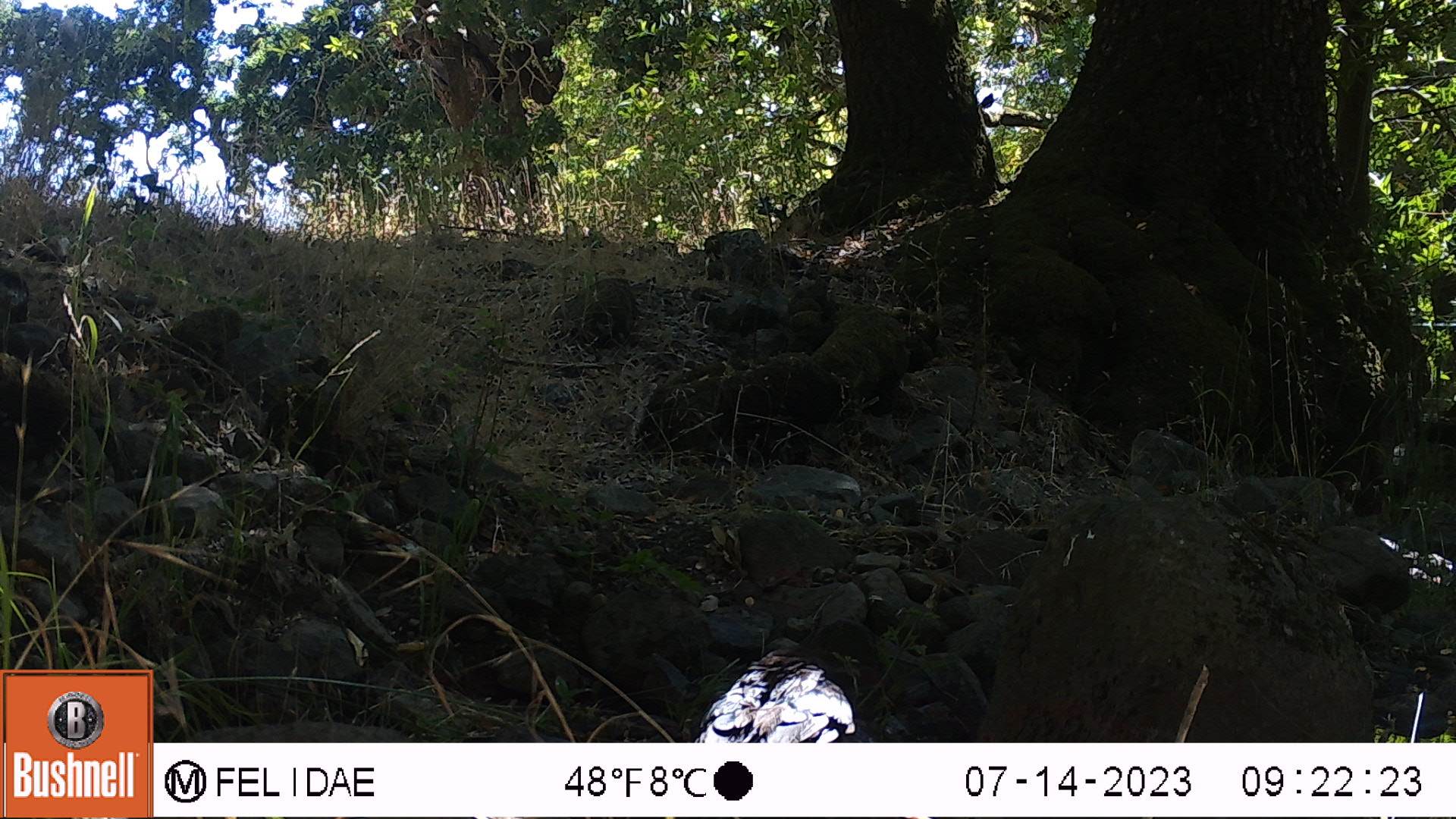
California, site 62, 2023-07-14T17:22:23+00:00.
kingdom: Animalia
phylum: Chordata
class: Aves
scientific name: Aves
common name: bird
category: unknown bird